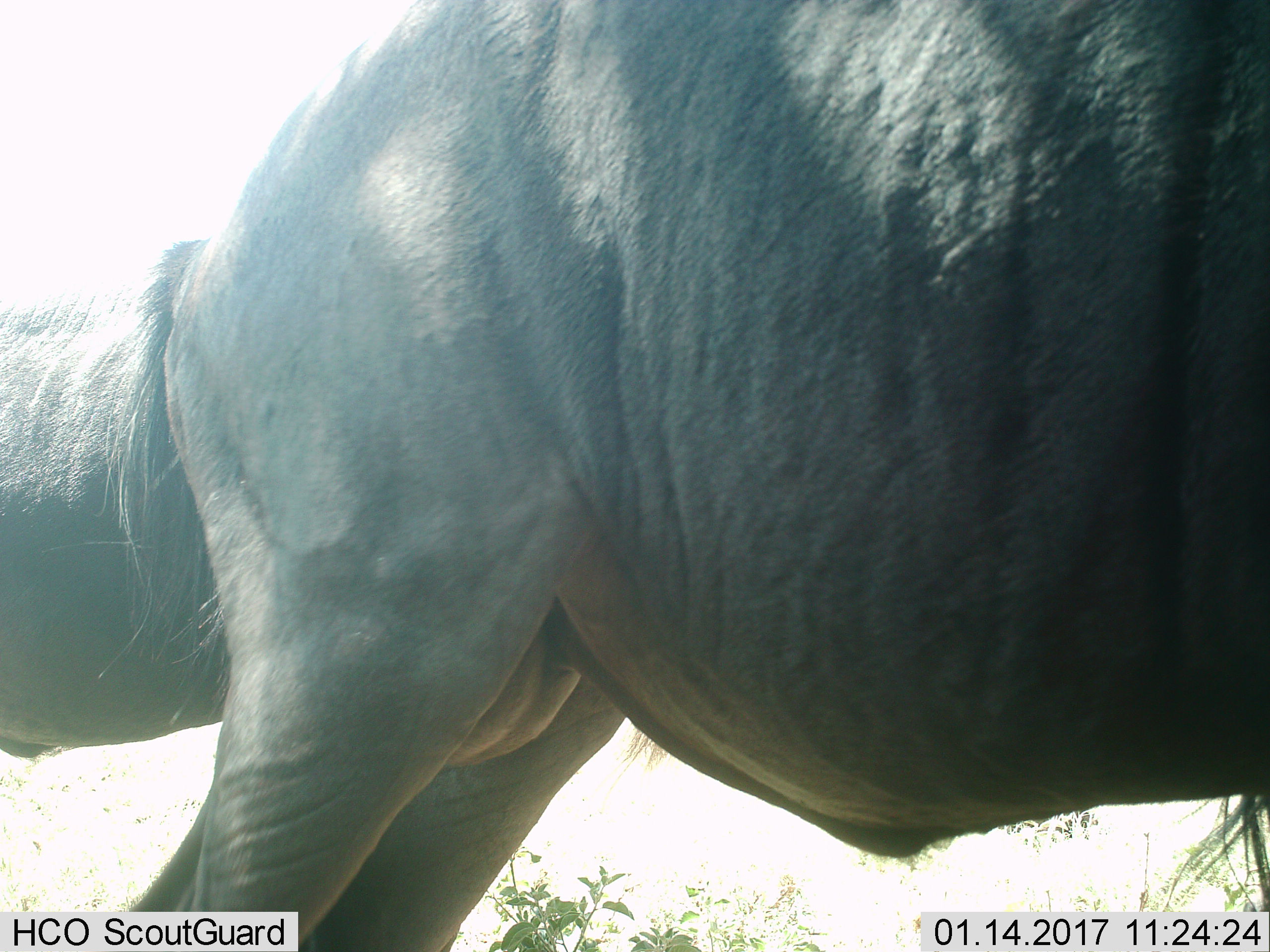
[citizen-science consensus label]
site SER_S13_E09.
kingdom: Animalia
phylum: Chordata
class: Mammalia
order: Artiodactyla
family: Bovidae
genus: Connochaetes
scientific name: Connochaetes taurinus taurinus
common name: blue wildebeest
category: wildebeestblue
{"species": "wildebeestblue (blue wildebeest) (Connochaetes taurinus taurinus)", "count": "2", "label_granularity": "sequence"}